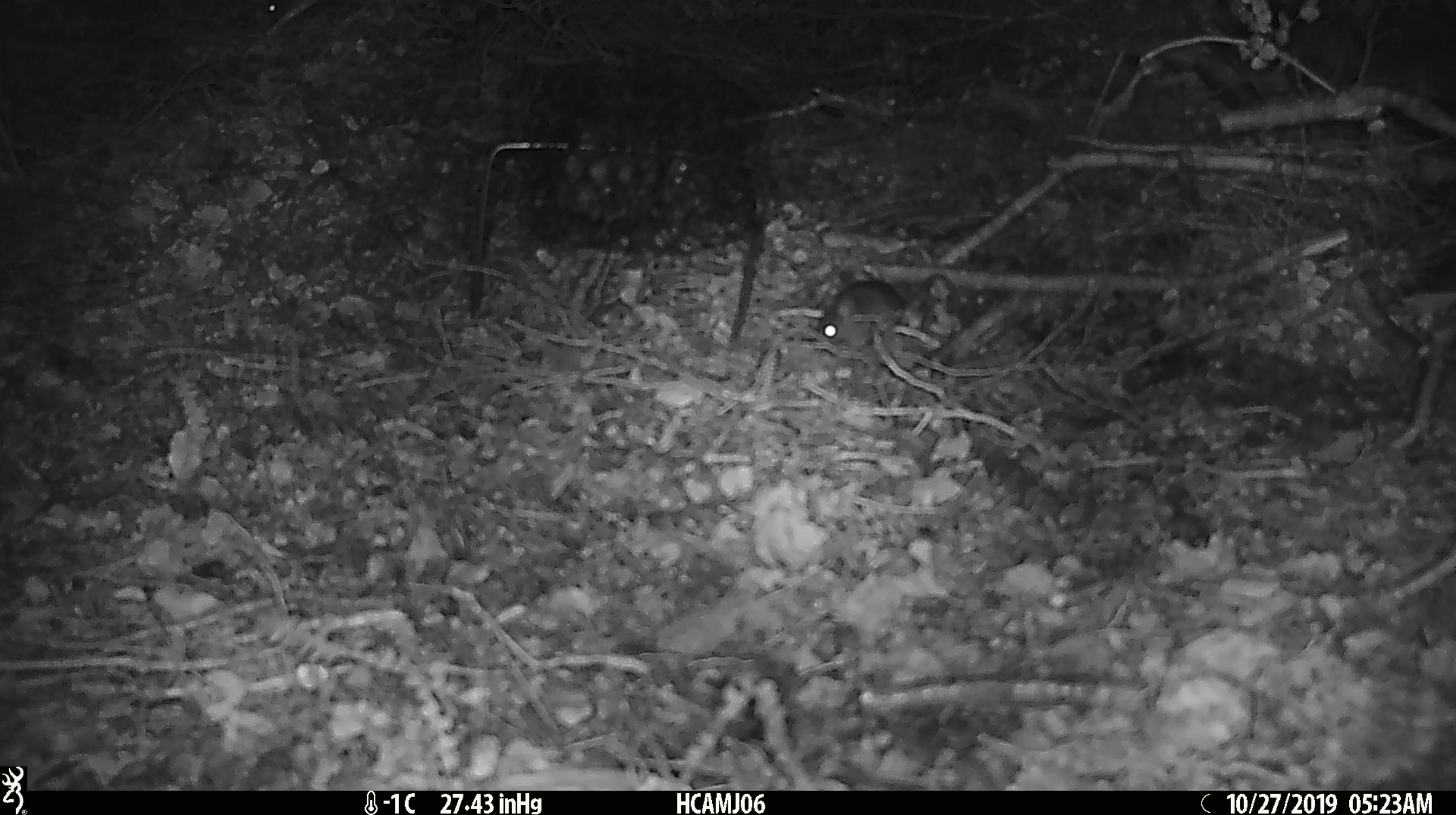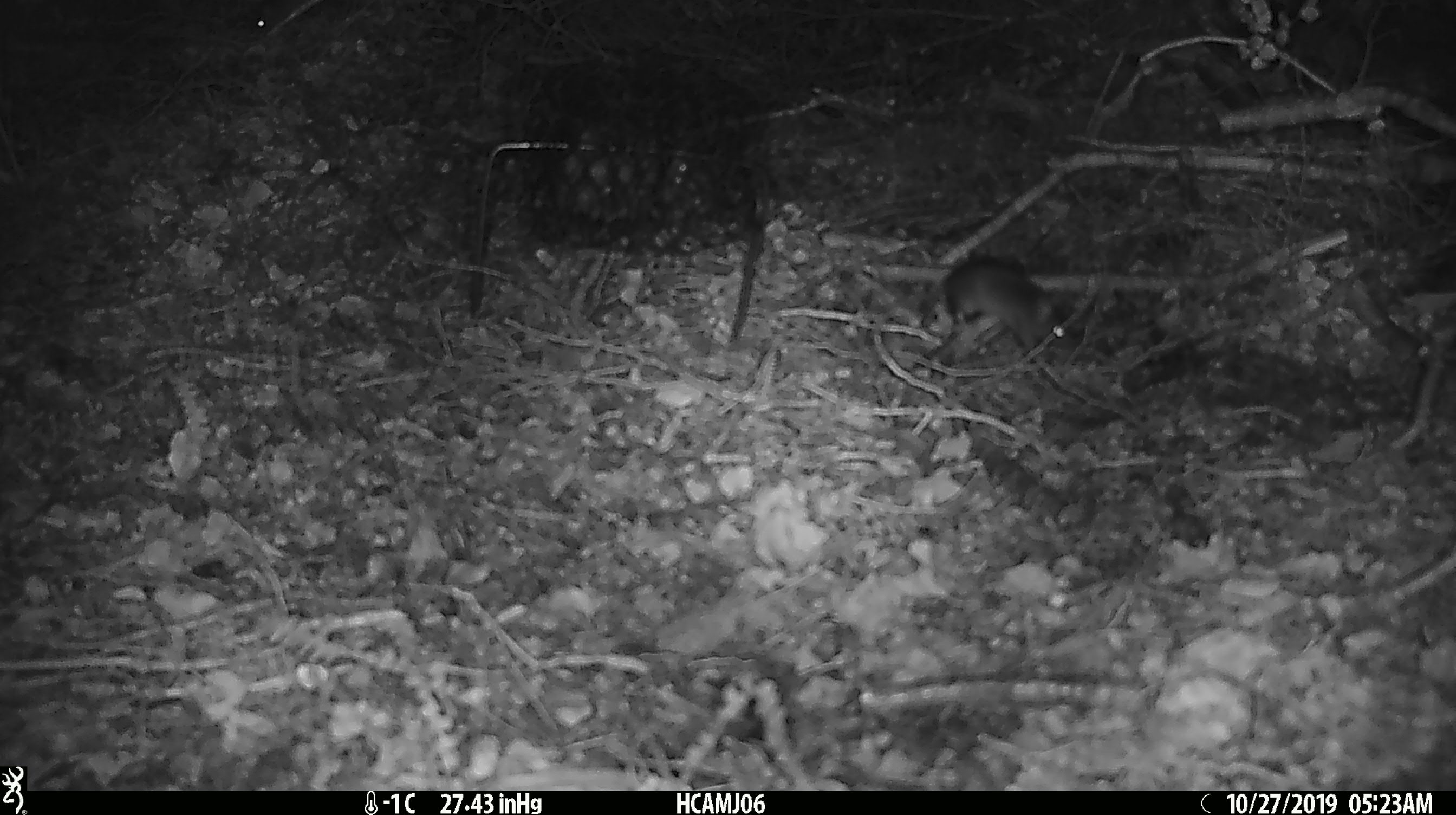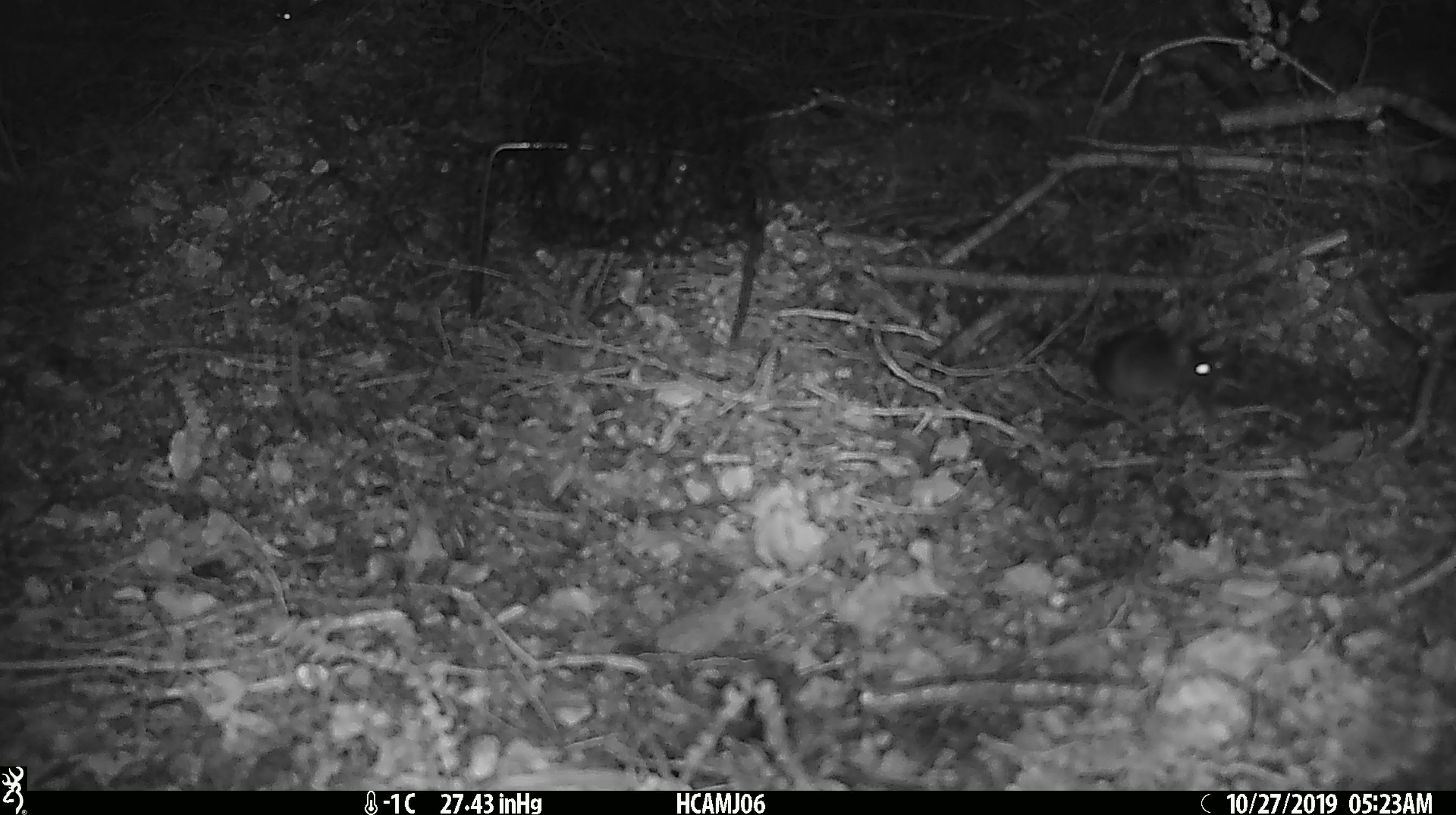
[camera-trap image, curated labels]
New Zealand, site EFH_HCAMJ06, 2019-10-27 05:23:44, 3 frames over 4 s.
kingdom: Animalia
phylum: Chordata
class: Mammalia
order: Rodentia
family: Muridae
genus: Mus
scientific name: Mus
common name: mouse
Mouse (Mus).